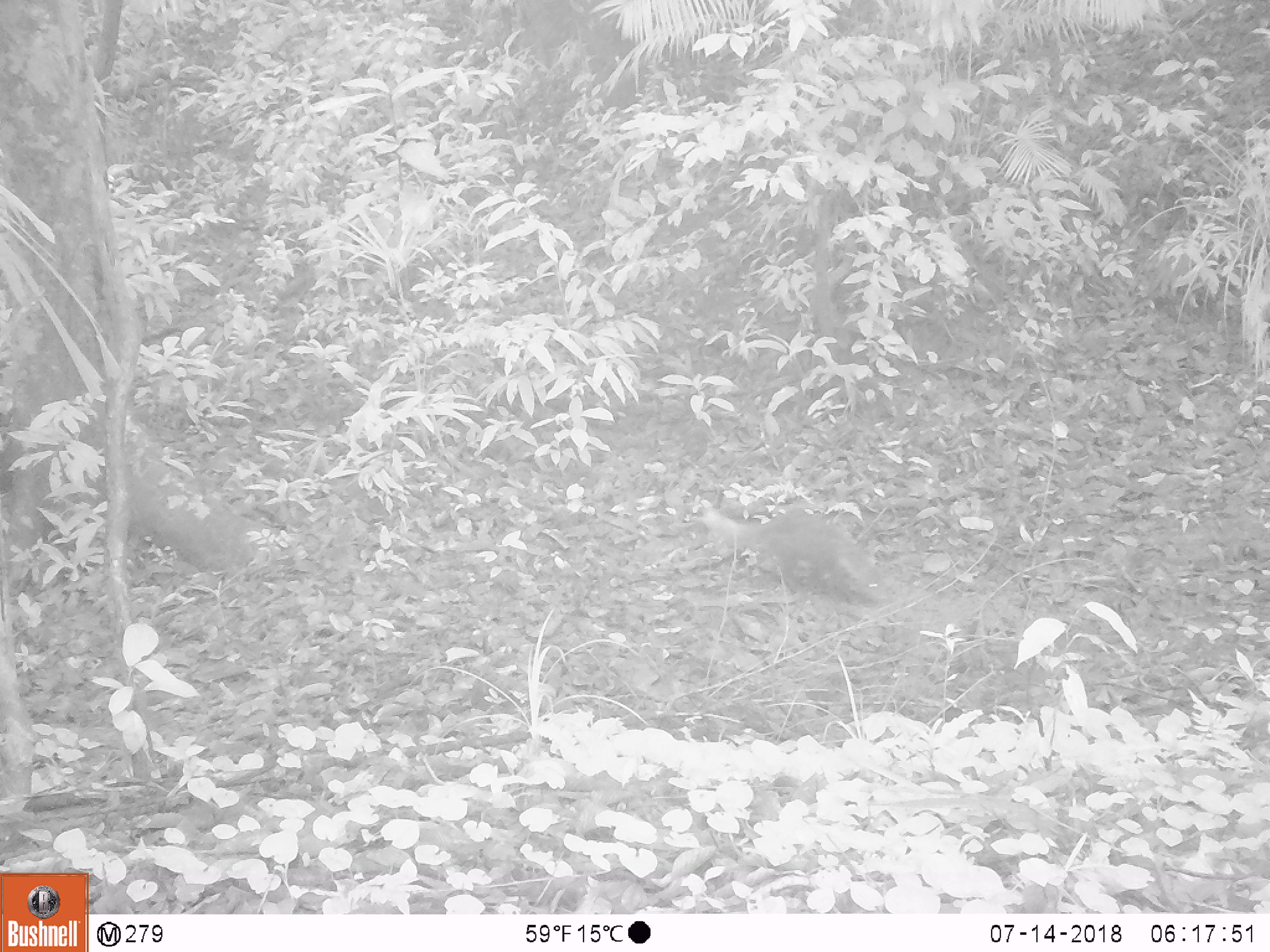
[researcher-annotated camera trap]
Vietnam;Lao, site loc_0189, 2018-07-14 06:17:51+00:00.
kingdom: Animalia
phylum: Chordata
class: Mammalia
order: Carnivora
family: Herpestidae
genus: Urva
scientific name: Urva urva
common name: crab-eating mongoose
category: crab eating mongoose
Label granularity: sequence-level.